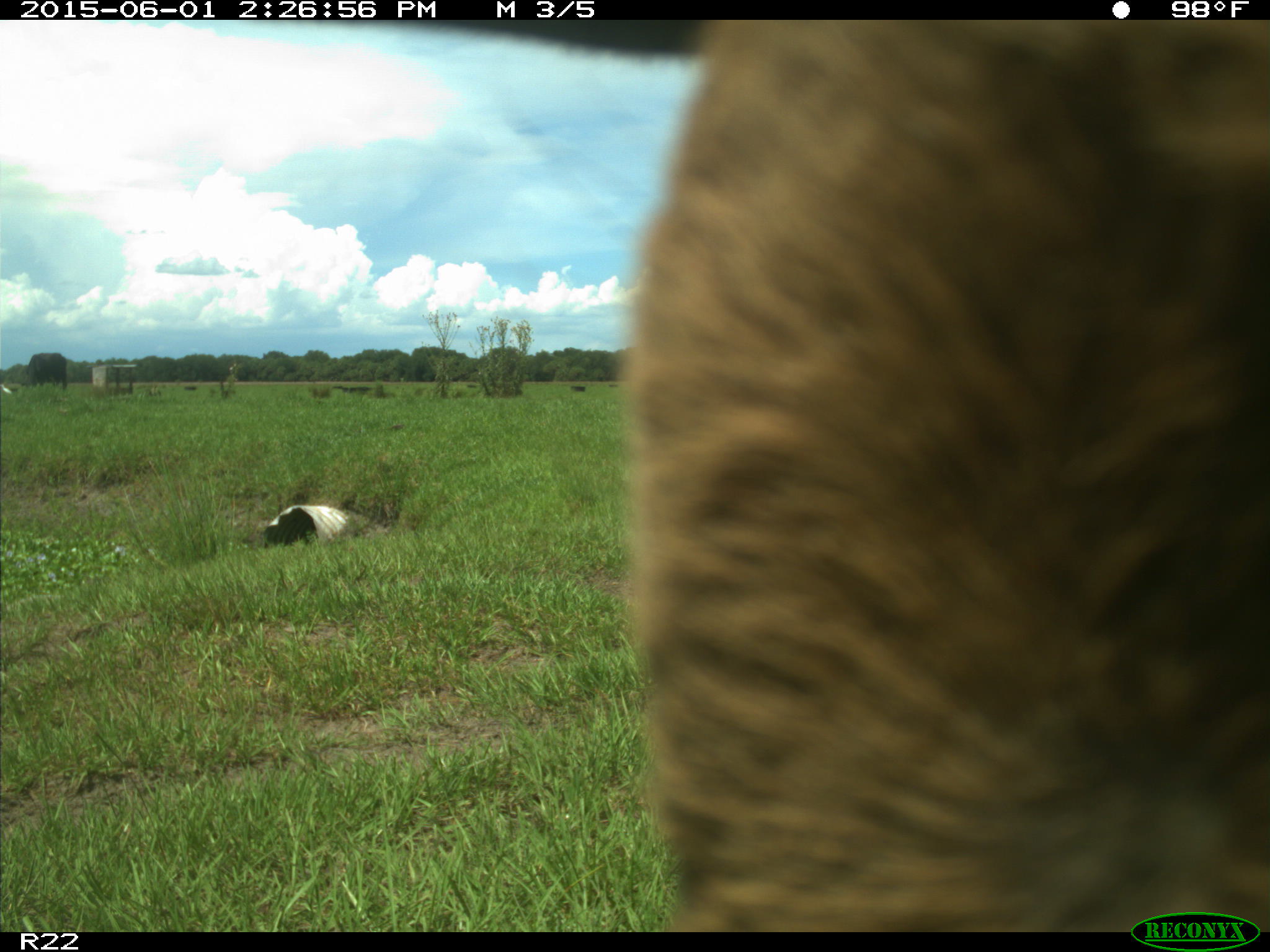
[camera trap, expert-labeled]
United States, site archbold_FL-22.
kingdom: Animalia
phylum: Chordata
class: Mammalia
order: Artiodactyla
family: Bovidae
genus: Bos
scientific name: Bos taurus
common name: domestic cow